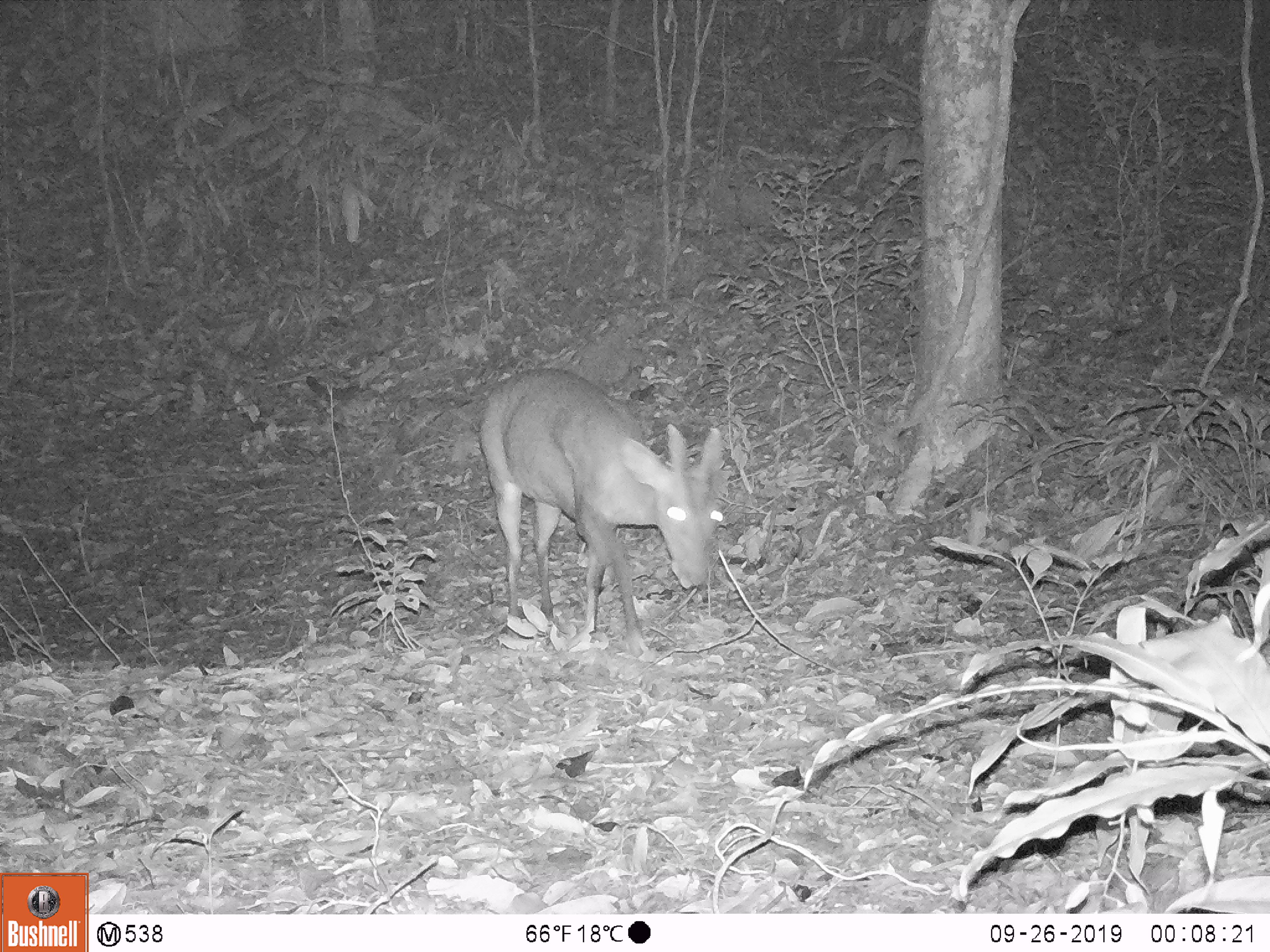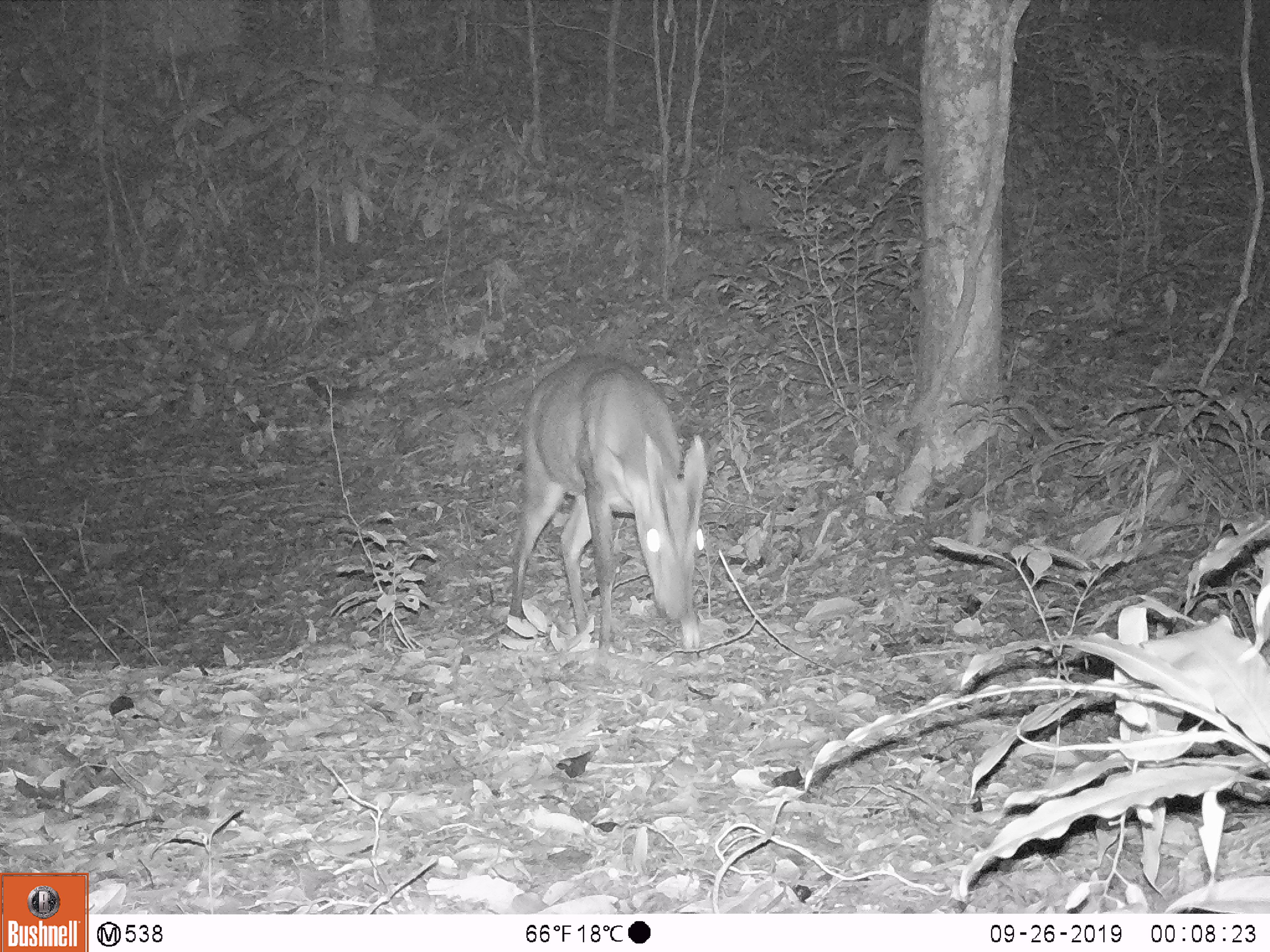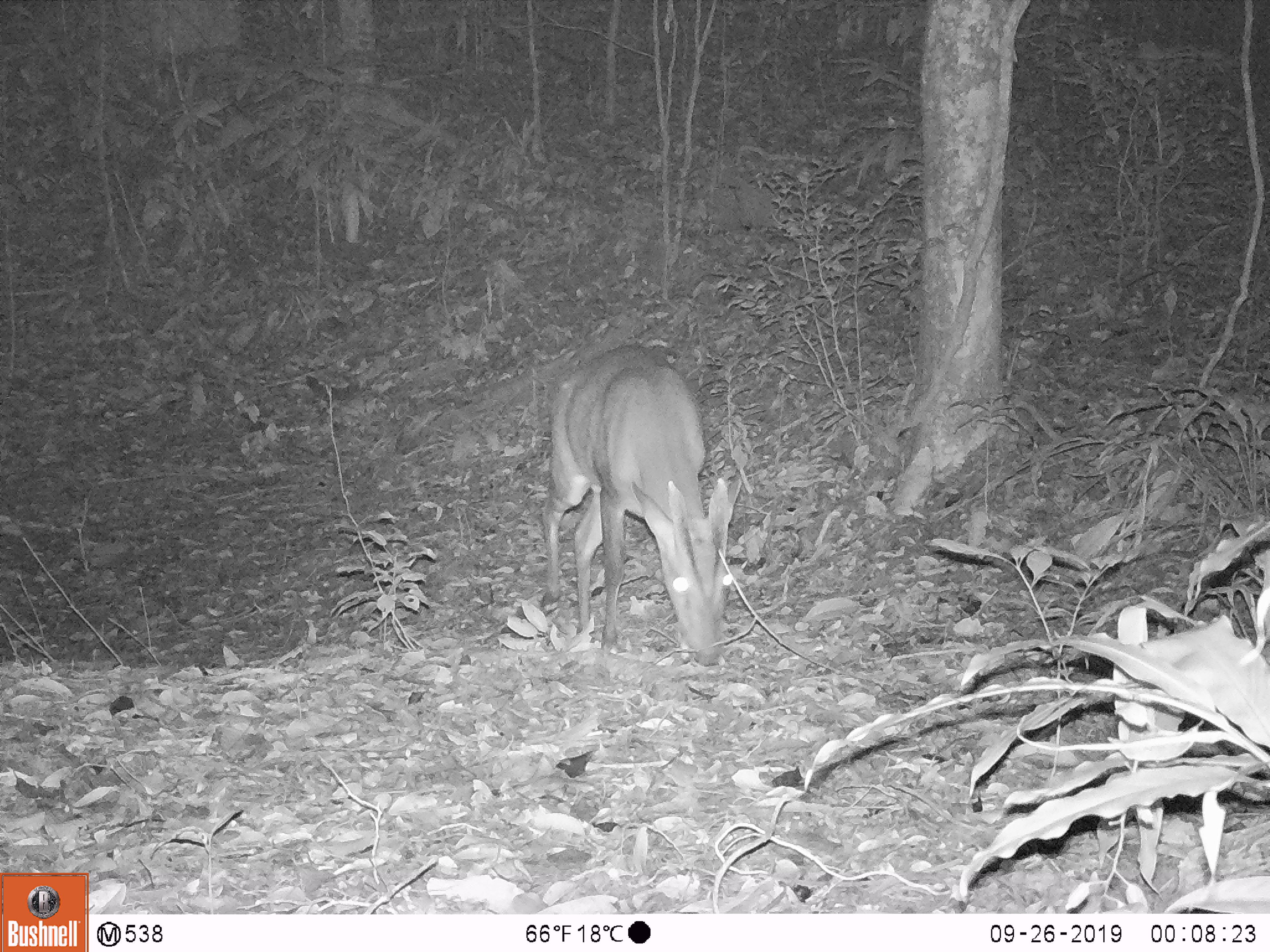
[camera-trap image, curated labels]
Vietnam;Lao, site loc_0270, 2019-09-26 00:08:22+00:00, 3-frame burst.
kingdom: Animalia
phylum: Chordata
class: Mammalia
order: Artiodactyla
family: Cervidae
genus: Muntiacus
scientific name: Muntiacus vuquangensis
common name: large-antlered muntjac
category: large antlered muntjac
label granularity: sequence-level